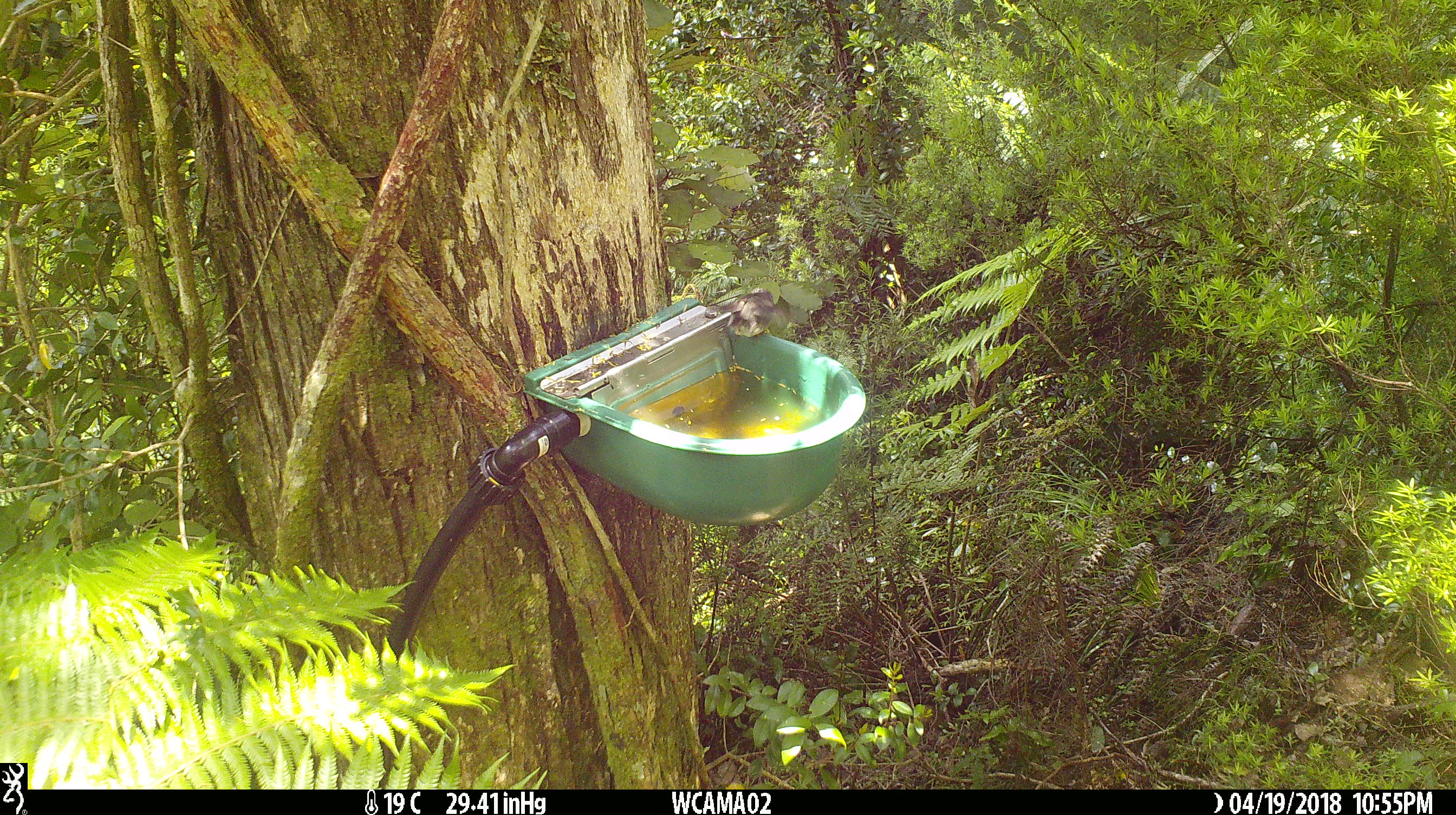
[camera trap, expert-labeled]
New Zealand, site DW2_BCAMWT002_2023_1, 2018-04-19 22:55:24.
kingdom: Animalia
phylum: Chordata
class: Aves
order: Passeriformes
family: Petroicidae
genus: Petroica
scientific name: Petroica macrocephala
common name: tomtit